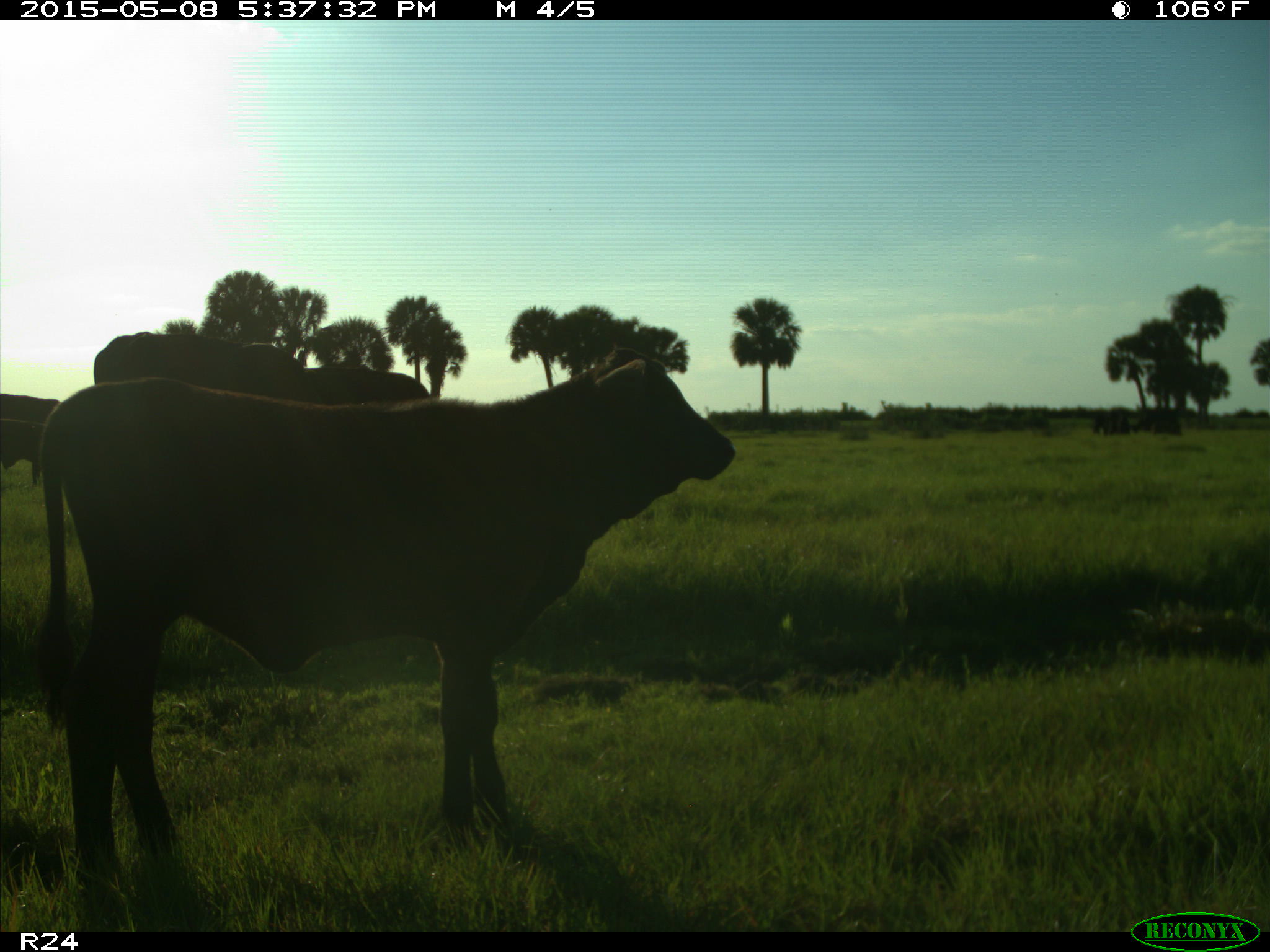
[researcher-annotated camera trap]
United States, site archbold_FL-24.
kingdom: Animalia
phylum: Chordata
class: Mammalia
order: Artiodactyla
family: Bovidae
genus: Bos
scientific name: Bos taurus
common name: domestic cow